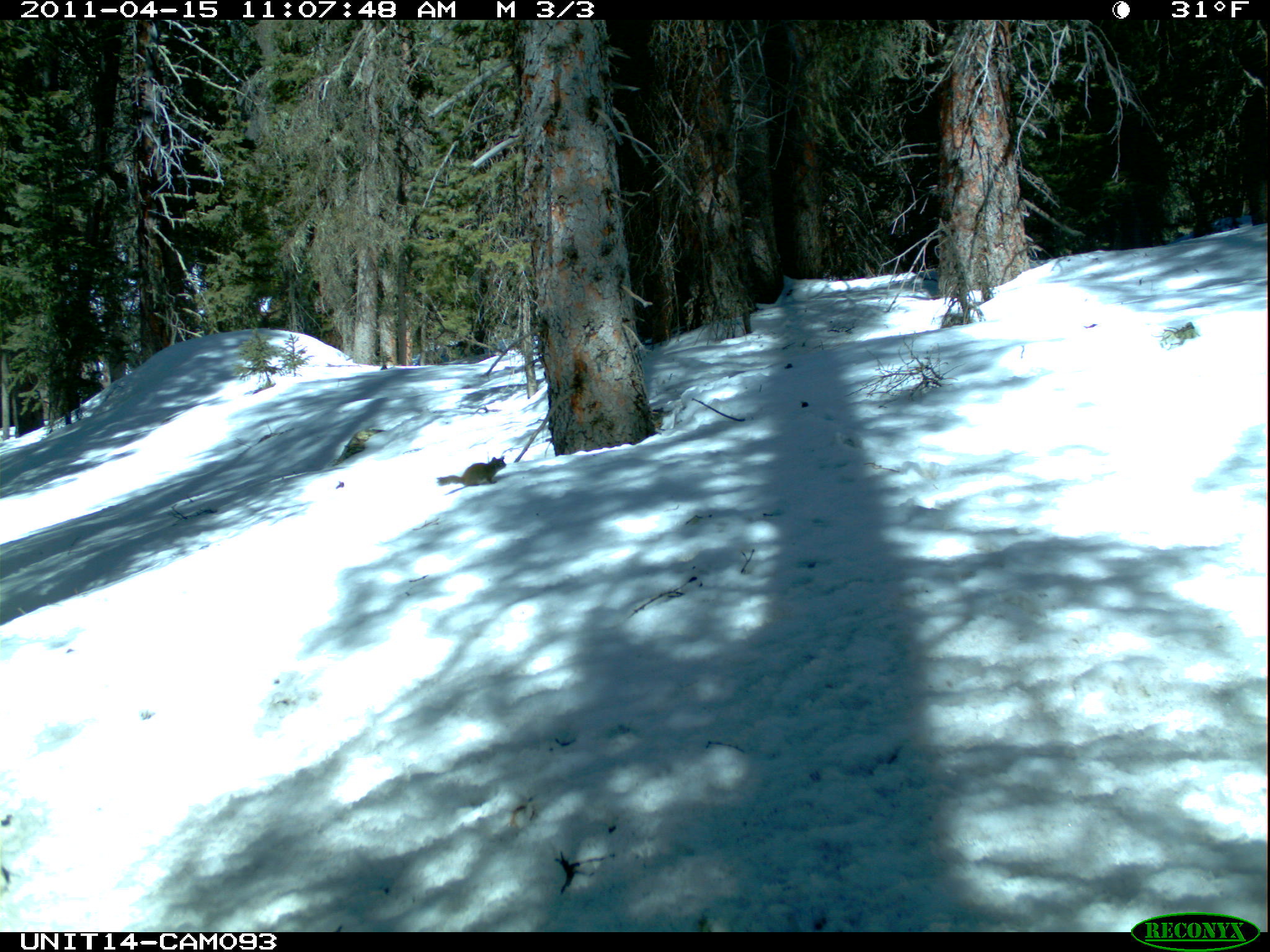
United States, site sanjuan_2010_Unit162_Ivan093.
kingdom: Animalia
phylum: Chordata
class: Mammalia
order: Rodentia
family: Sciuridae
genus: Tamiasciurus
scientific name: Tamiasciurus hudsonicus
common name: american red squirrel